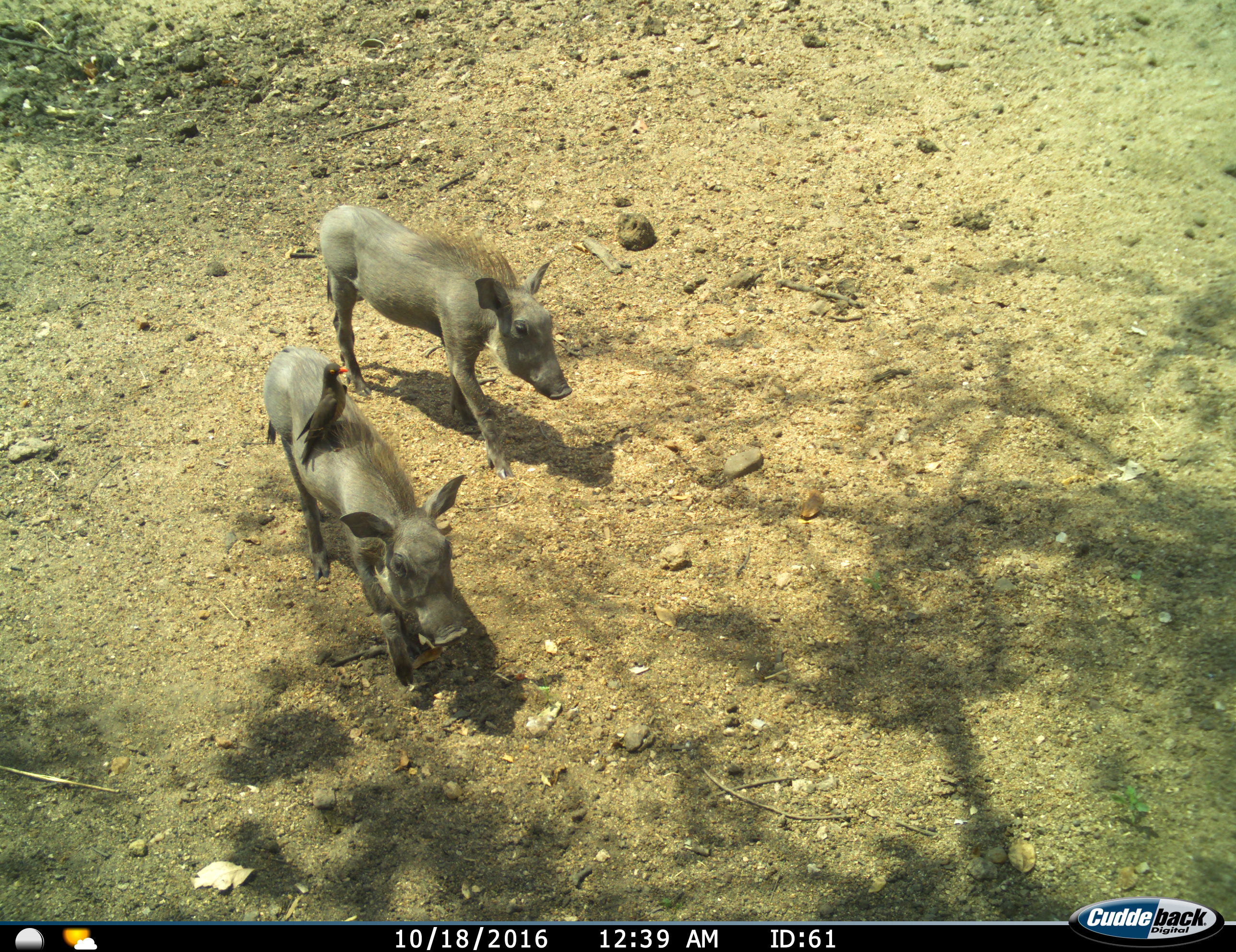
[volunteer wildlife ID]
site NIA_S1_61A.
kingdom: Animalia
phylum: Chordata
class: Aves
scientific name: Aves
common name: bird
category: birdother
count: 1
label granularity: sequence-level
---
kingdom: Animalia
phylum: Chordata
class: Mammalia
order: Artiodactyla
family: Suidae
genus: Phacochoerus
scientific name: Phacochoerus africanus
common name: warthog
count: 2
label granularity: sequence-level